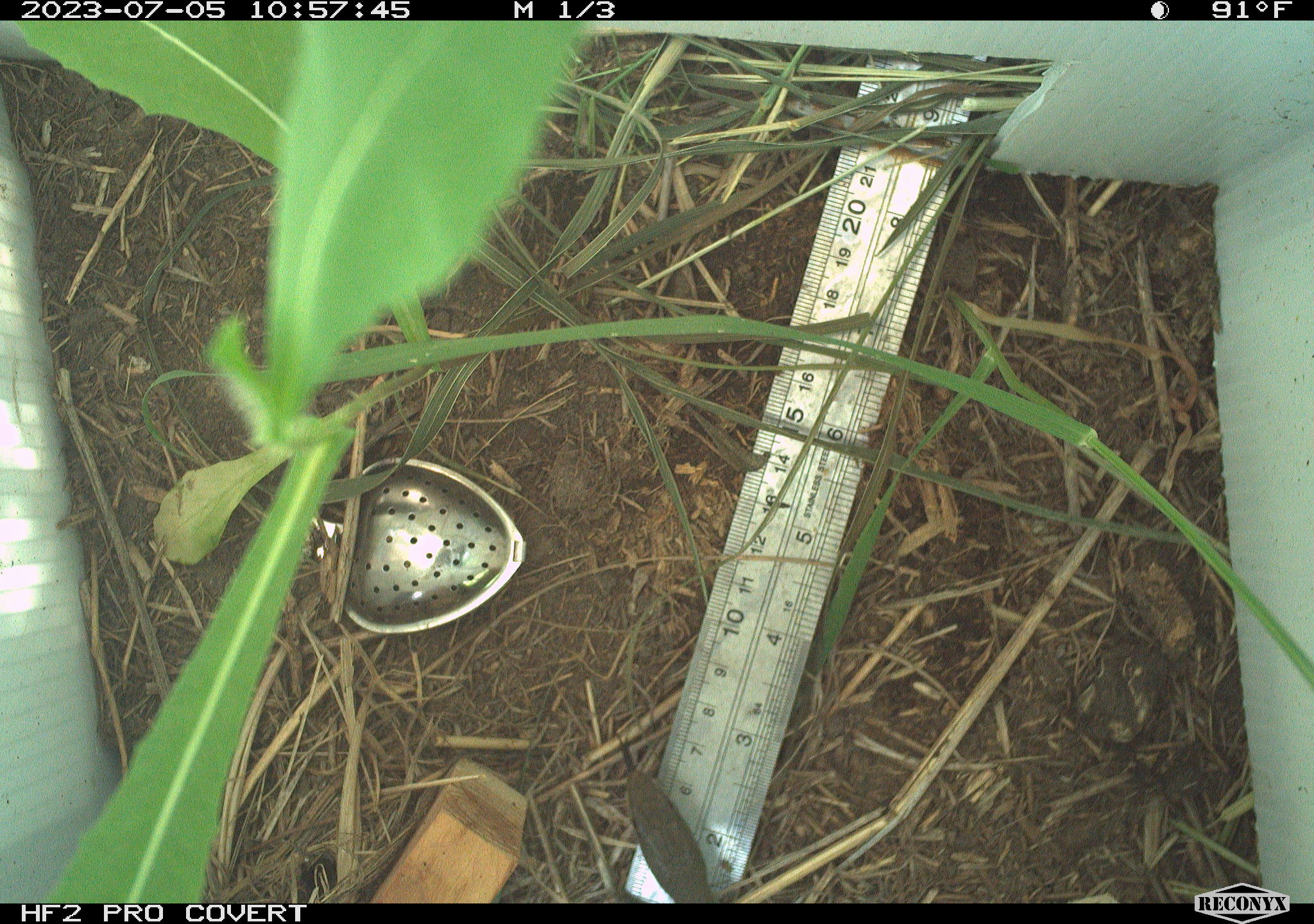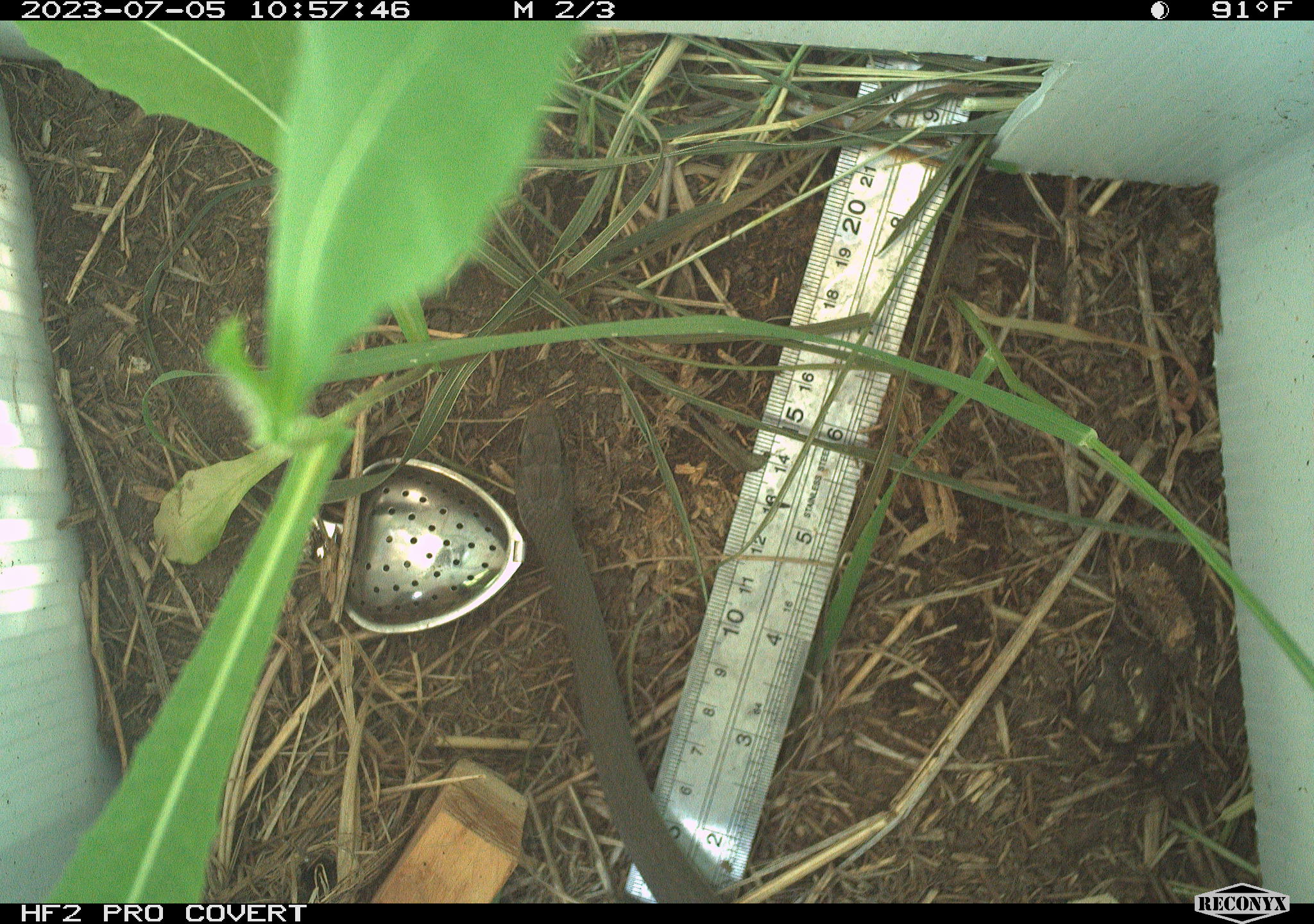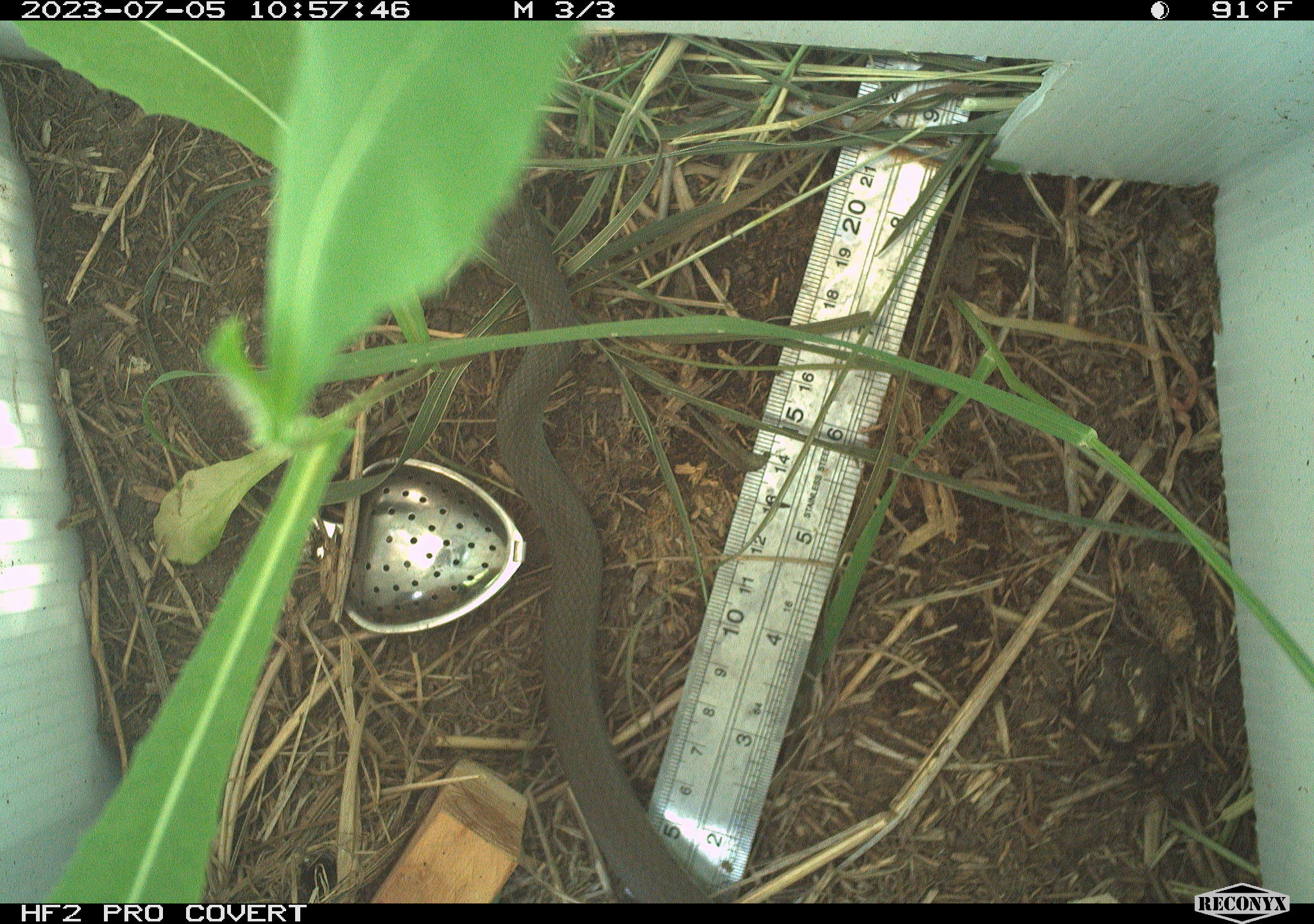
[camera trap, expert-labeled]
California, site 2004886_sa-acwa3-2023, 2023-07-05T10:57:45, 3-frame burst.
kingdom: Animalia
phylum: Chordata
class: Reptilia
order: Squamata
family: Colubridae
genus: Coluber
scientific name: Coluber constrictor mormon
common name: western yellow-bellied racer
Western yellow-bellied racer (Coluber constrictor mormon).